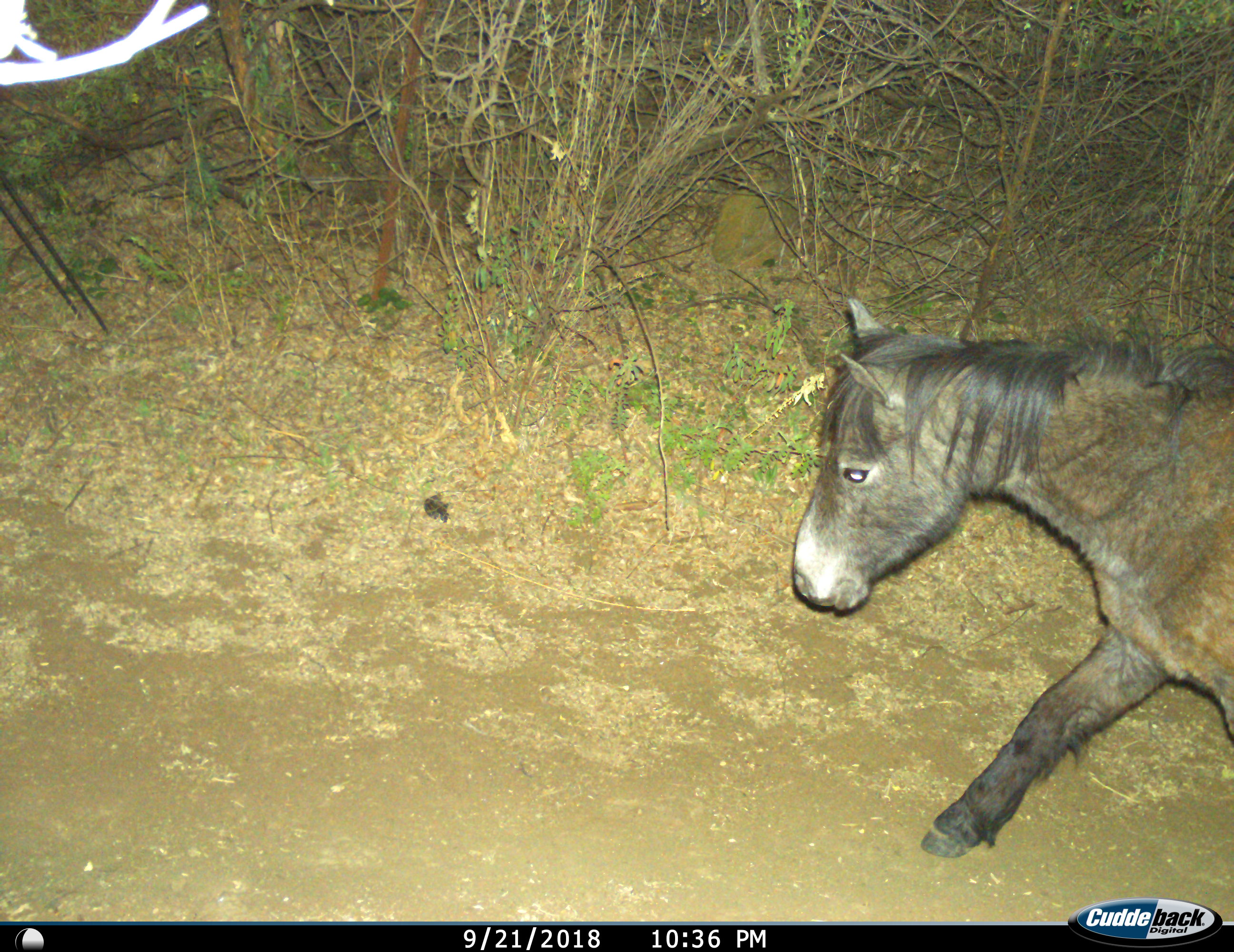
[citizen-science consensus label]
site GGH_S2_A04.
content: unidentified animal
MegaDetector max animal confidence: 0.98